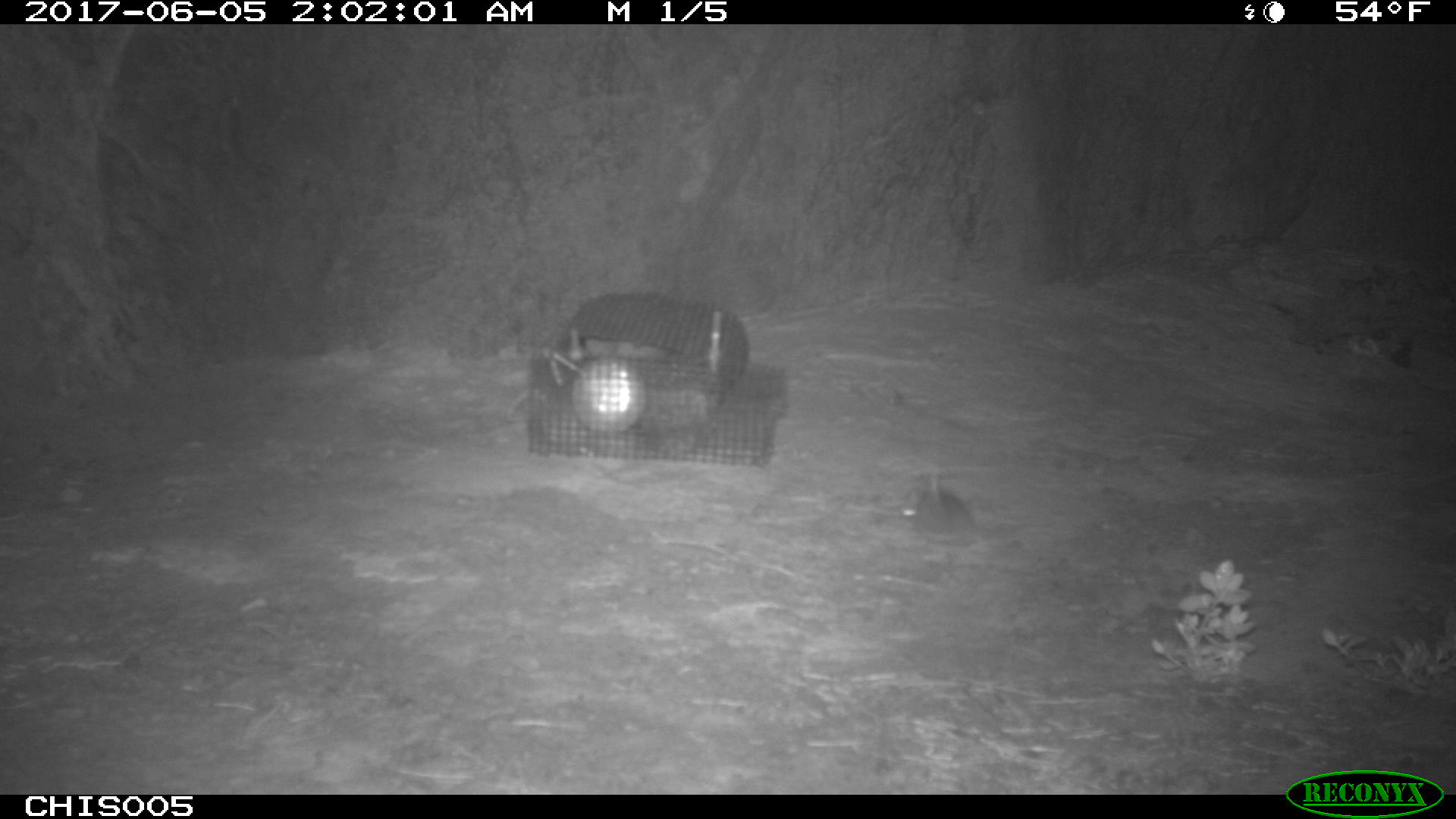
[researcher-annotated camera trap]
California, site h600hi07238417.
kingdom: Animalia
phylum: Chordata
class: Mammalia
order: Rodentia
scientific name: Rodentia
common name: rodent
Rodent (Rodentia).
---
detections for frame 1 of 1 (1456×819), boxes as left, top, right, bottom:
rodent: 896, 469, 975, 547